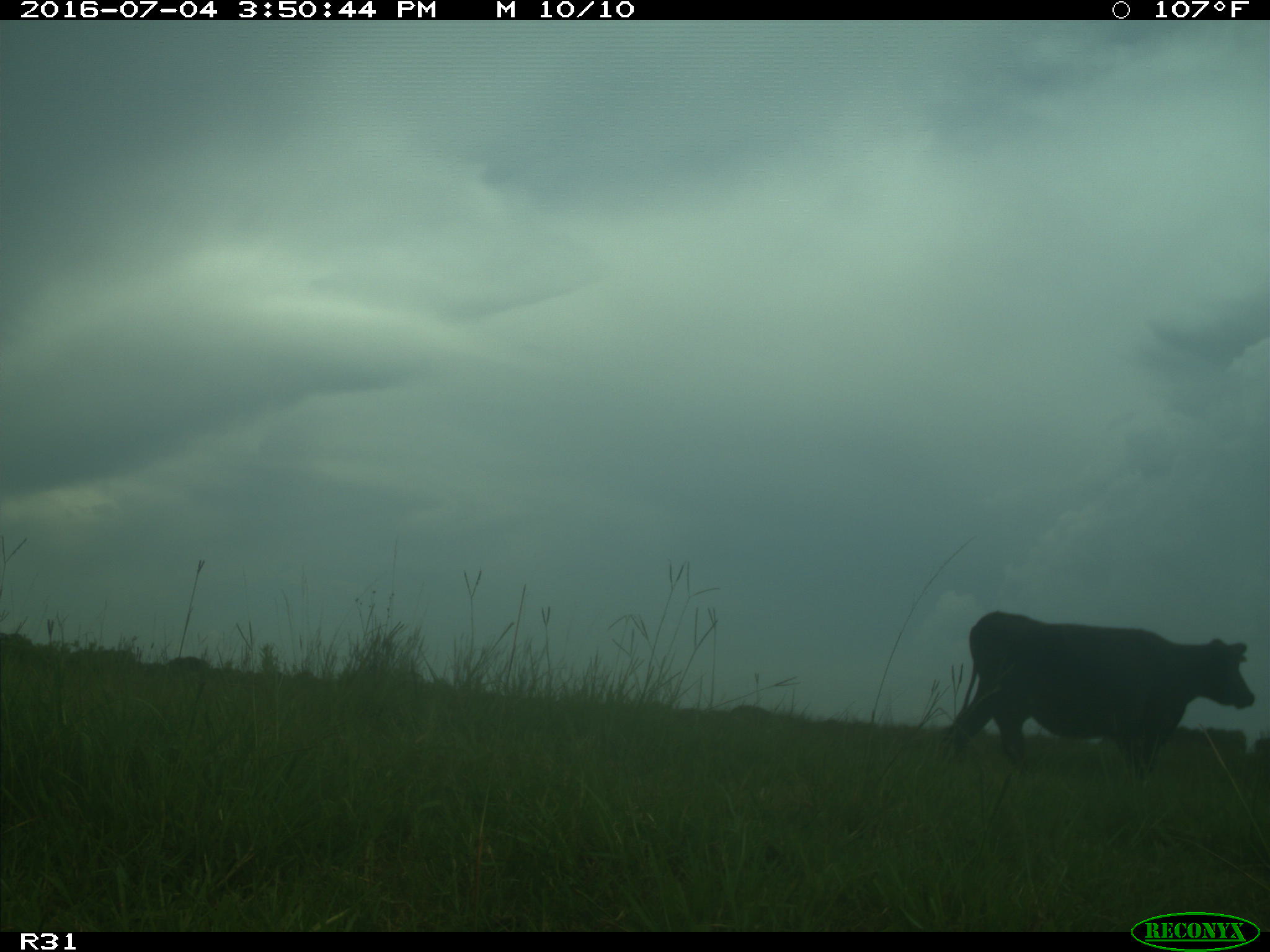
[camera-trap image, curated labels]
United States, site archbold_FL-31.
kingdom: Animalia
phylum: Chordata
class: Mammalia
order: Artiodactyla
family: Bovidae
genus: Bos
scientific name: Bos taurus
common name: domestic cow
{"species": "Bos taurus (domestic cow)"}